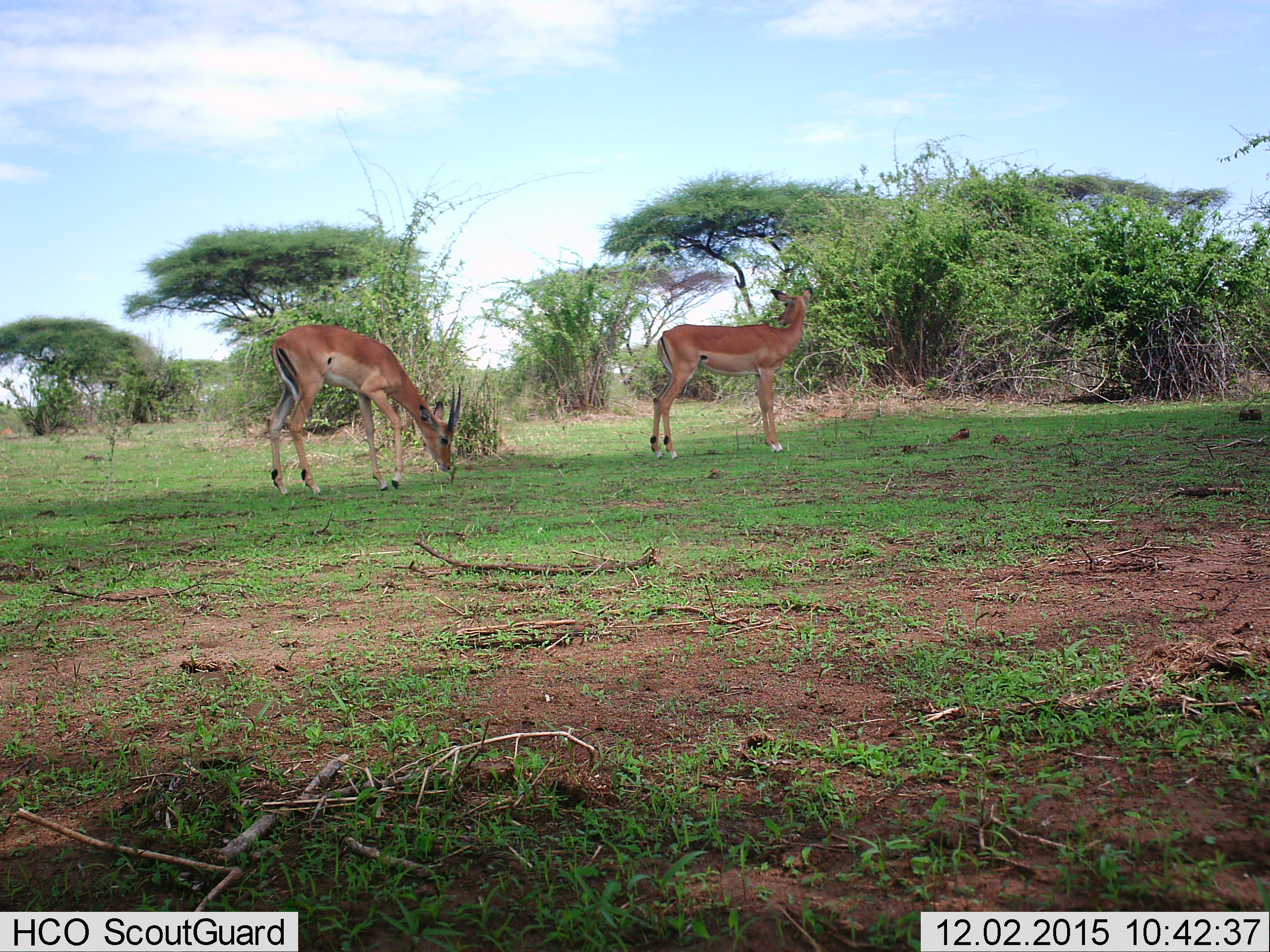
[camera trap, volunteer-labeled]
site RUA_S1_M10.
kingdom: Animalia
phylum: Chordata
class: Mammalia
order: Artiodactyla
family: Bovidae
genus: Aepyceros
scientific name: Aepyceros melampus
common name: impala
Impala (Aepyceros melampus), count 2. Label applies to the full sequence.